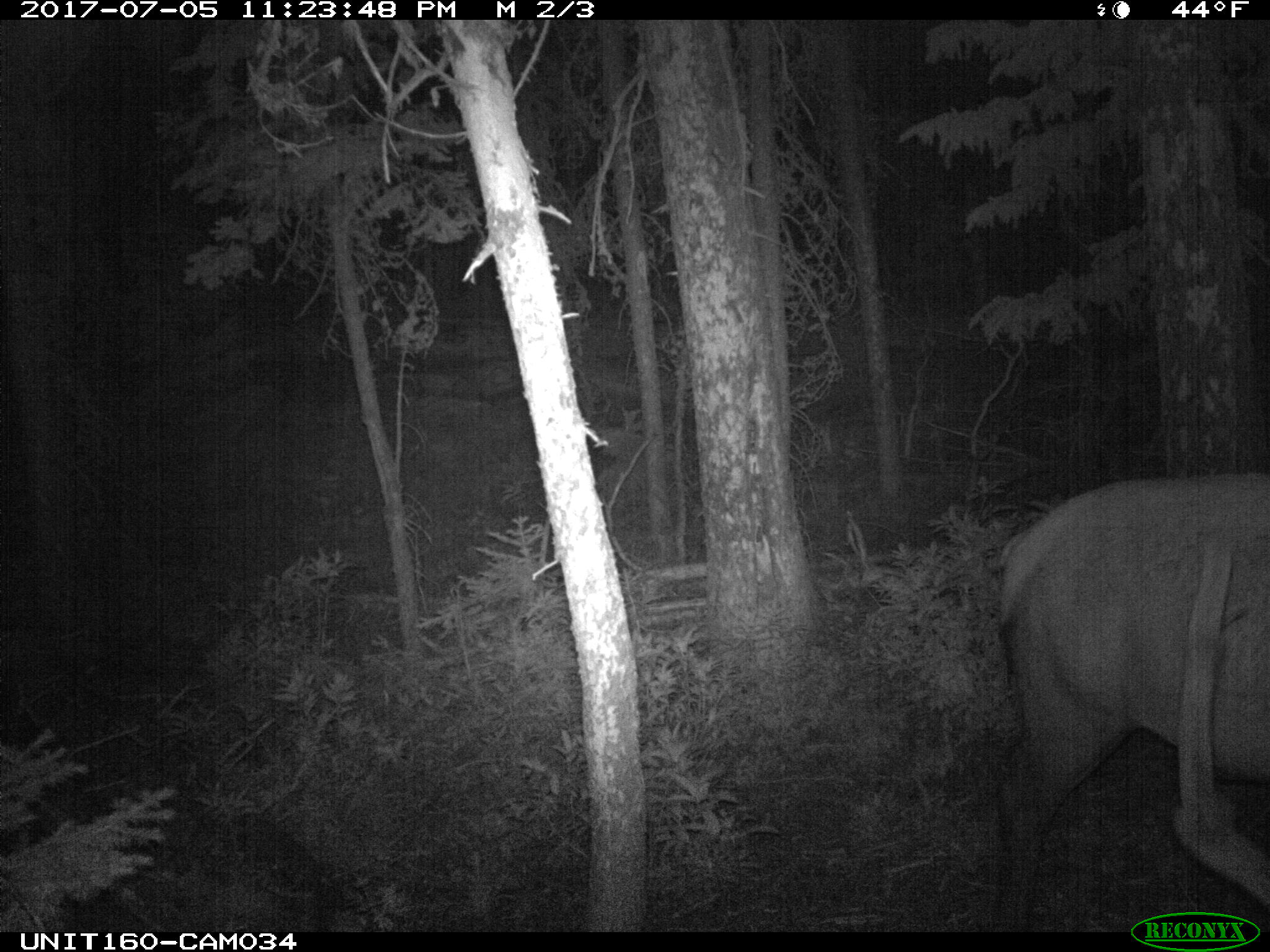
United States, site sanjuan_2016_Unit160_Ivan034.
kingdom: Animalia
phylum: Chordata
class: Mammalia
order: Artiodactyla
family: Cervidae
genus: Cervus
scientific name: Cervus elaphus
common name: red deer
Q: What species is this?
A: Cervus elaphus (red deer).